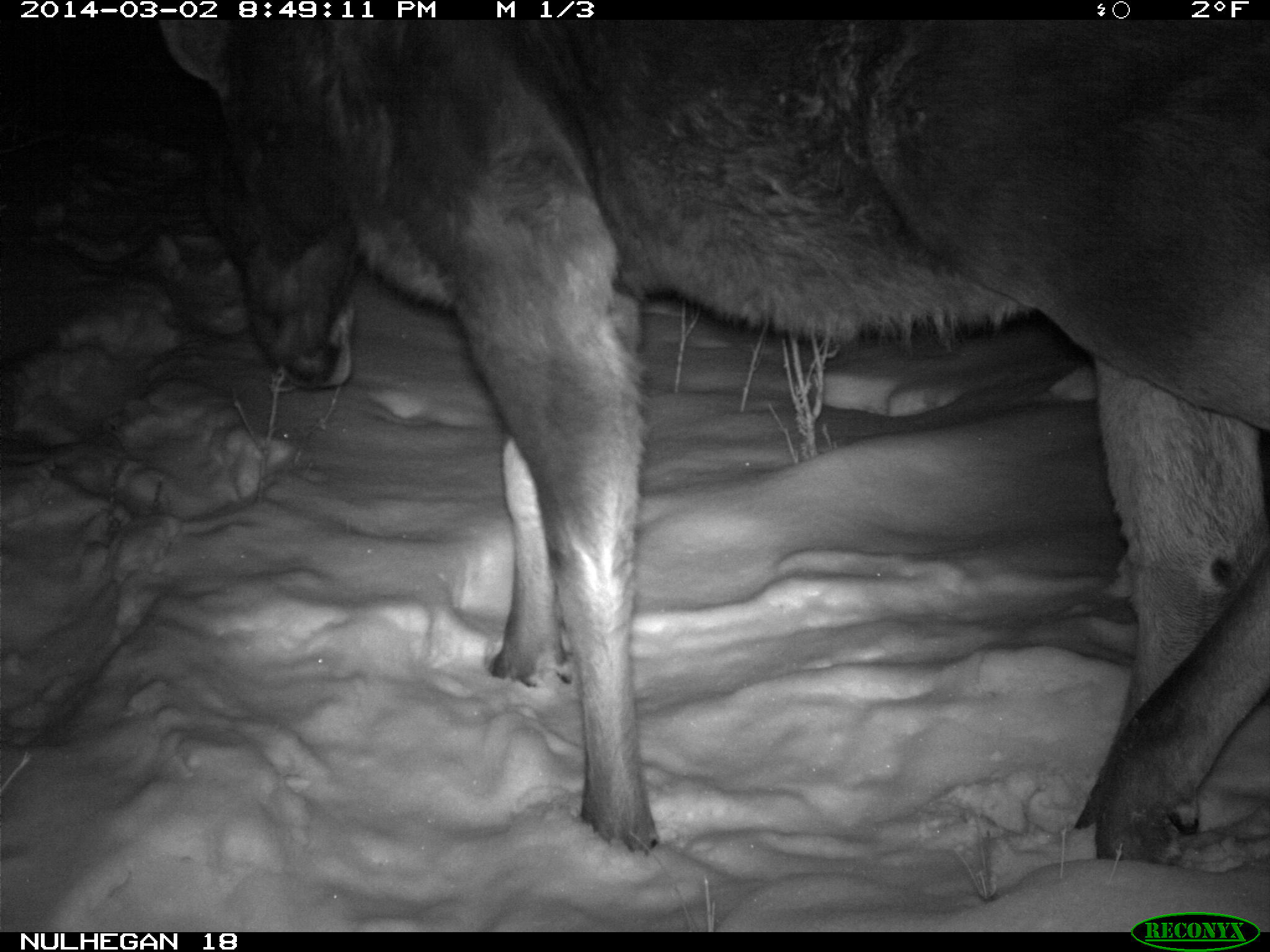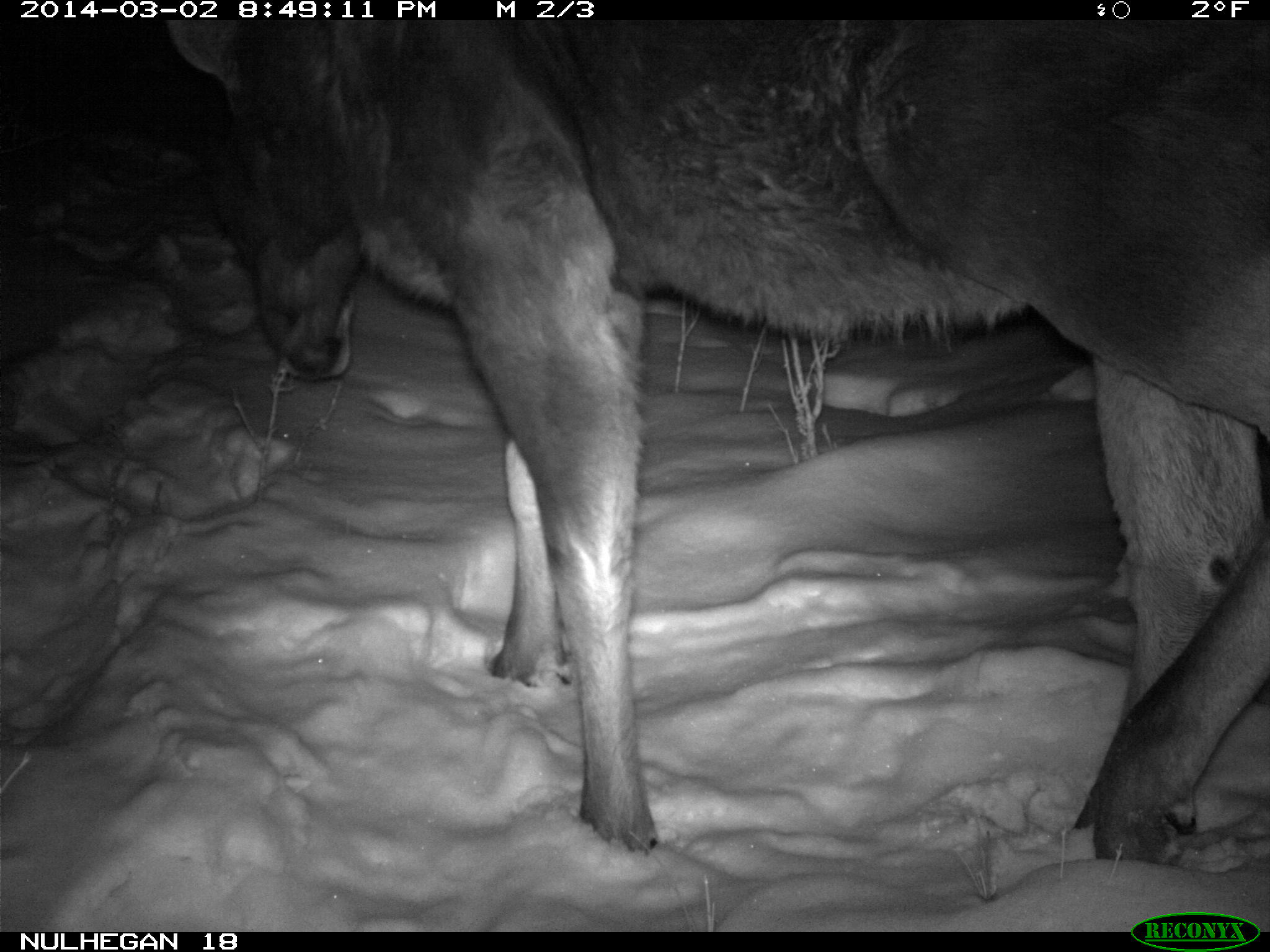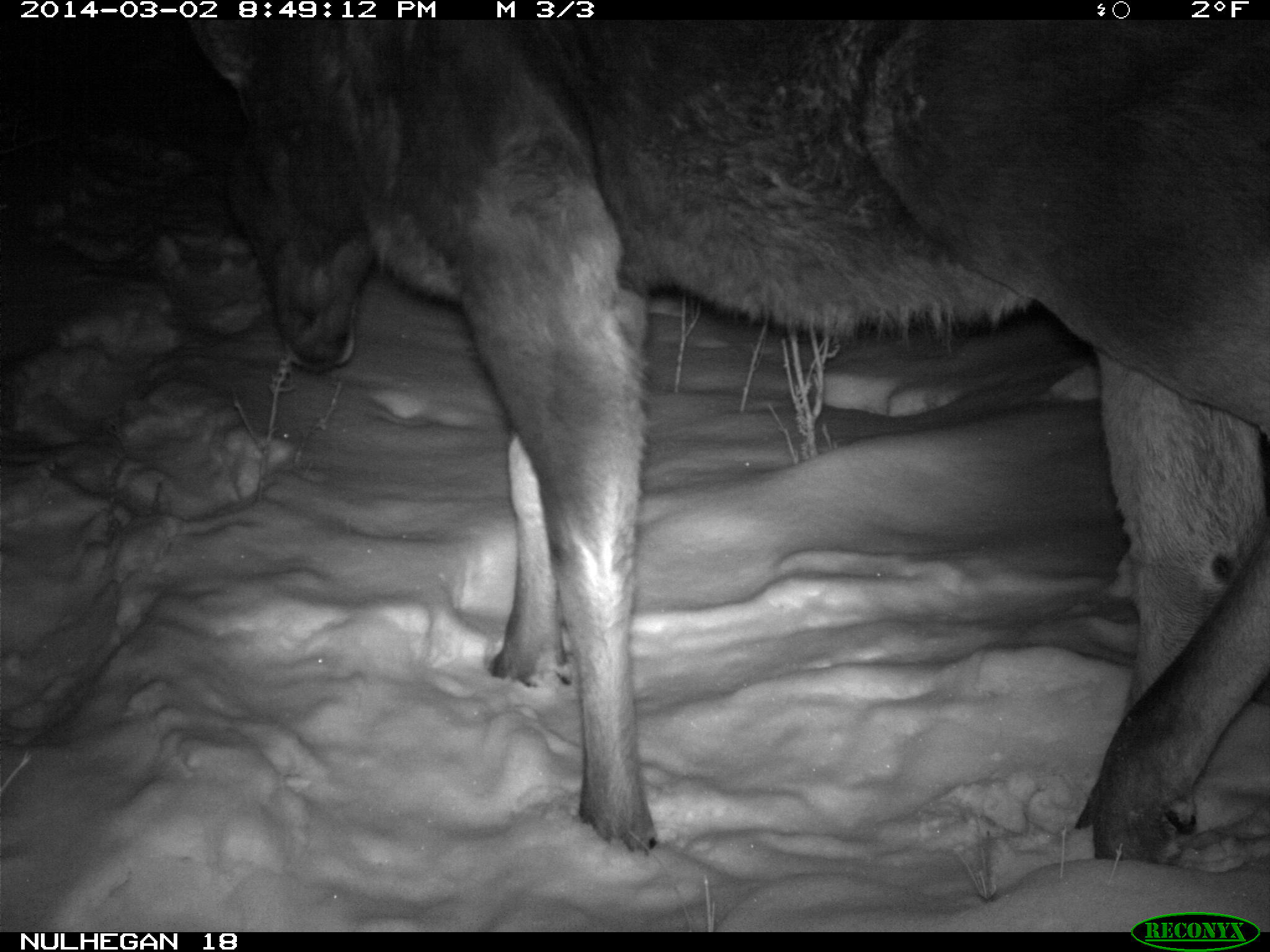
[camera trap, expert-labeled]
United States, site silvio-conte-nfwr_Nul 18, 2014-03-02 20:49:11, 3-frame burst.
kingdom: Animalia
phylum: Chordata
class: Mammalia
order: Artiodactyla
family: Cervidae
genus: Alces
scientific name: Alces alces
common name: moose